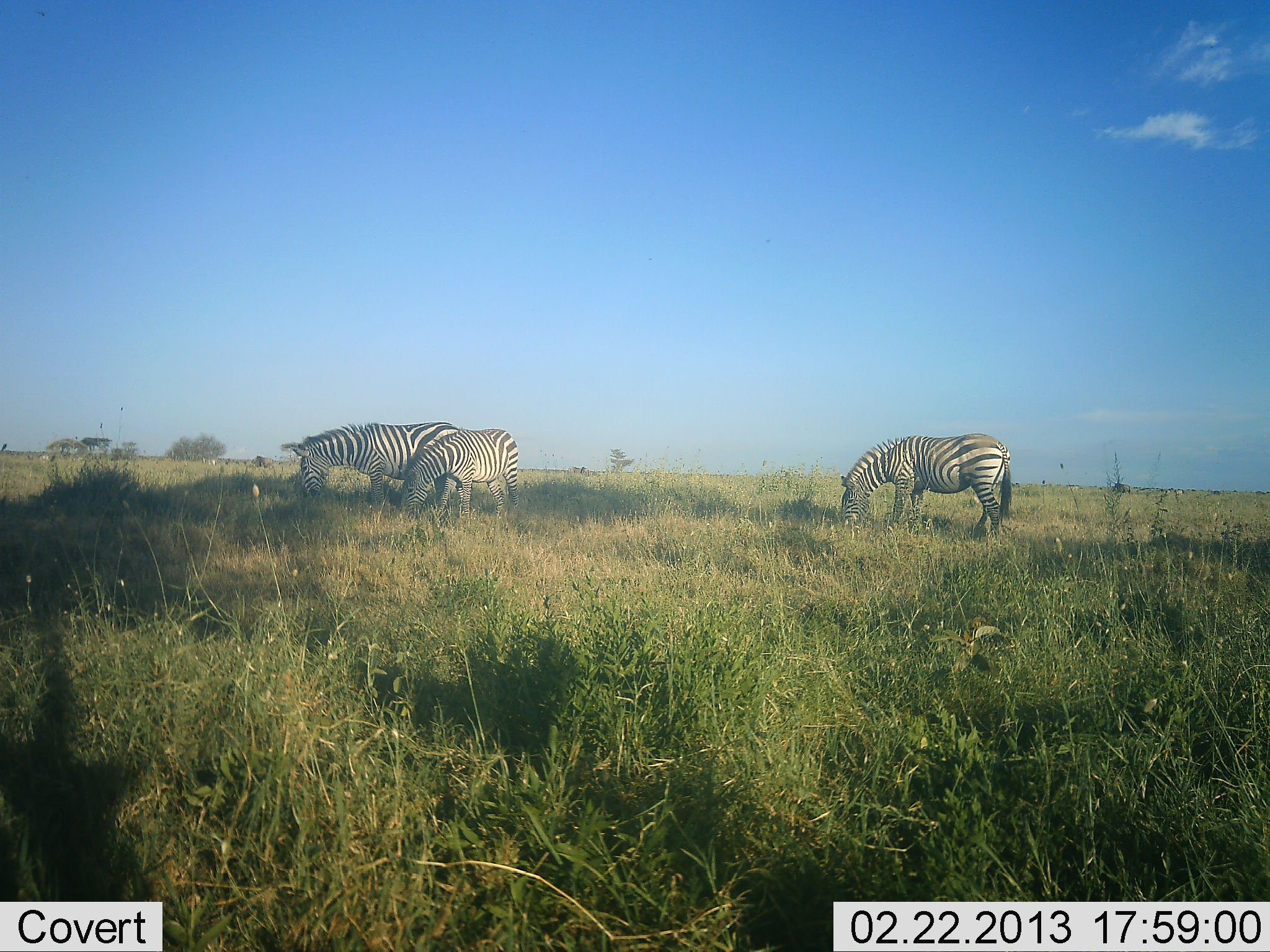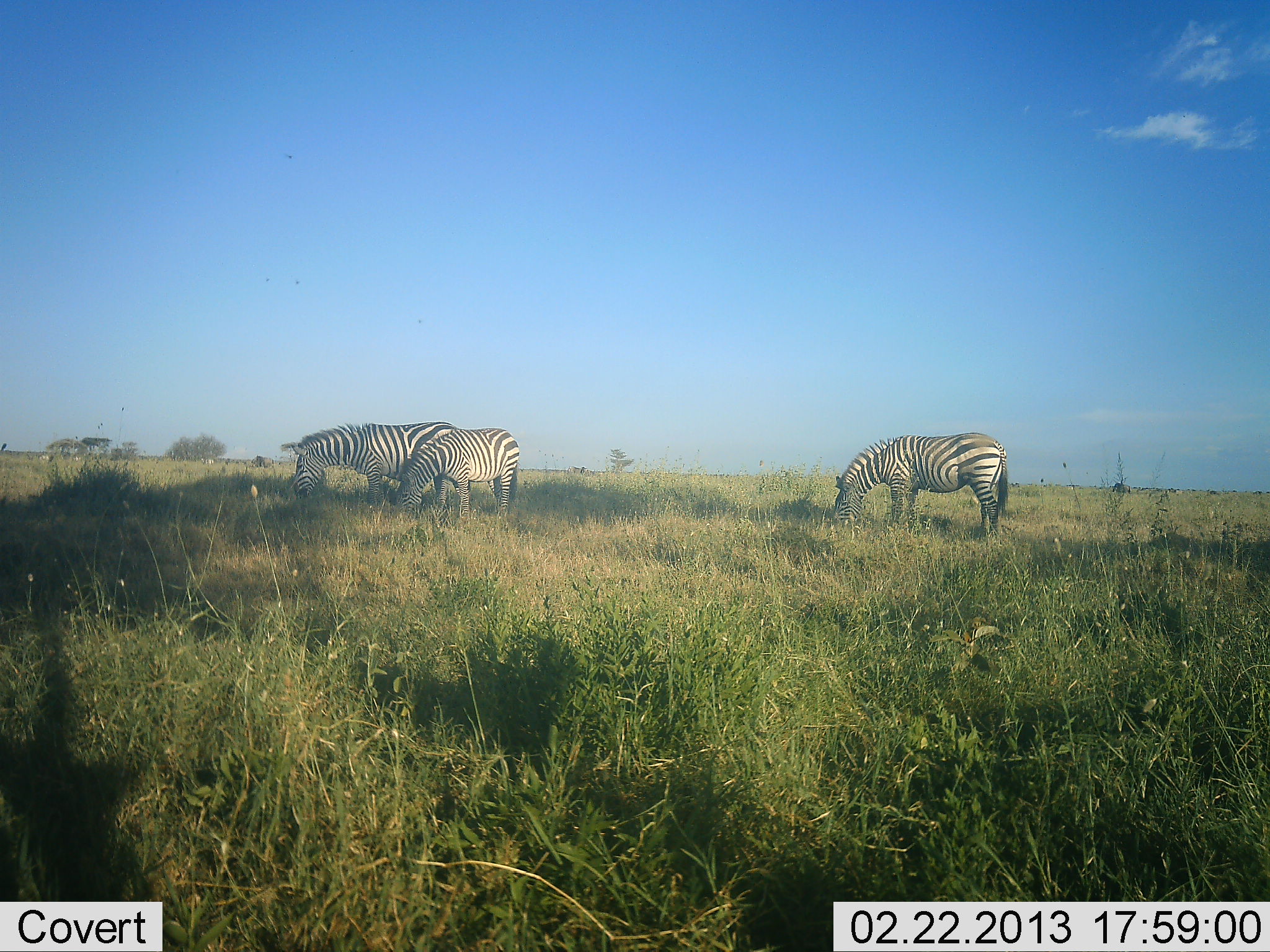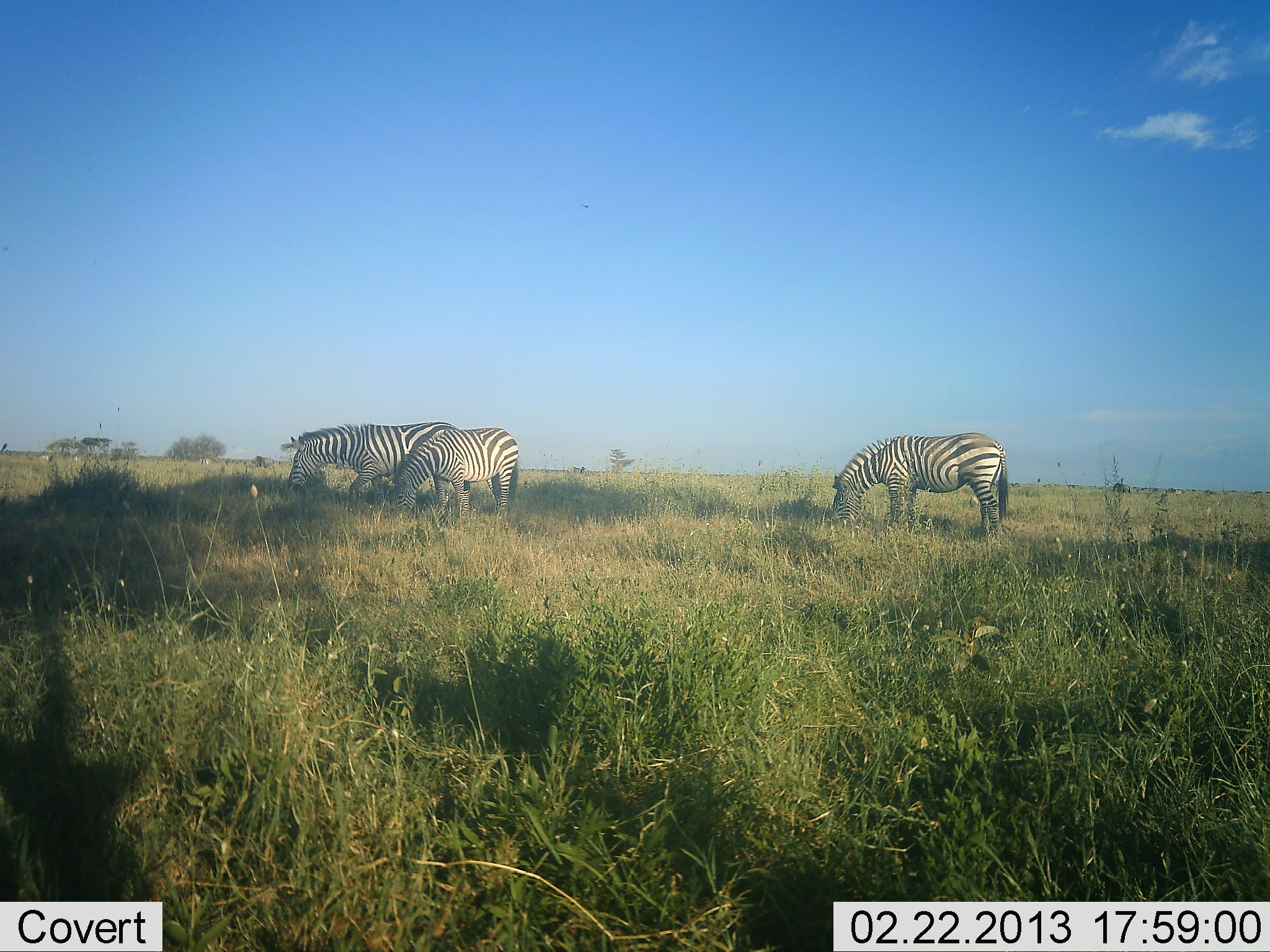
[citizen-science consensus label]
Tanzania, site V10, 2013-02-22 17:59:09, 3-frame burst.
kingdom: Animalia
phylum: Chordata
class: Mammalia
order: Perissodactyla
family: Equidae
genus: Equus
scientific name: Equus quagga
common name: plains zebra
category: zebra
Zebra (plains zebra) (Equus quagga), count 3. Behavior (volunteer vote fractions): standing 32%, resting 0%, moving 0%, interacting 5%. Young present (vote fraction): 0%. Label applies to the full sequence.